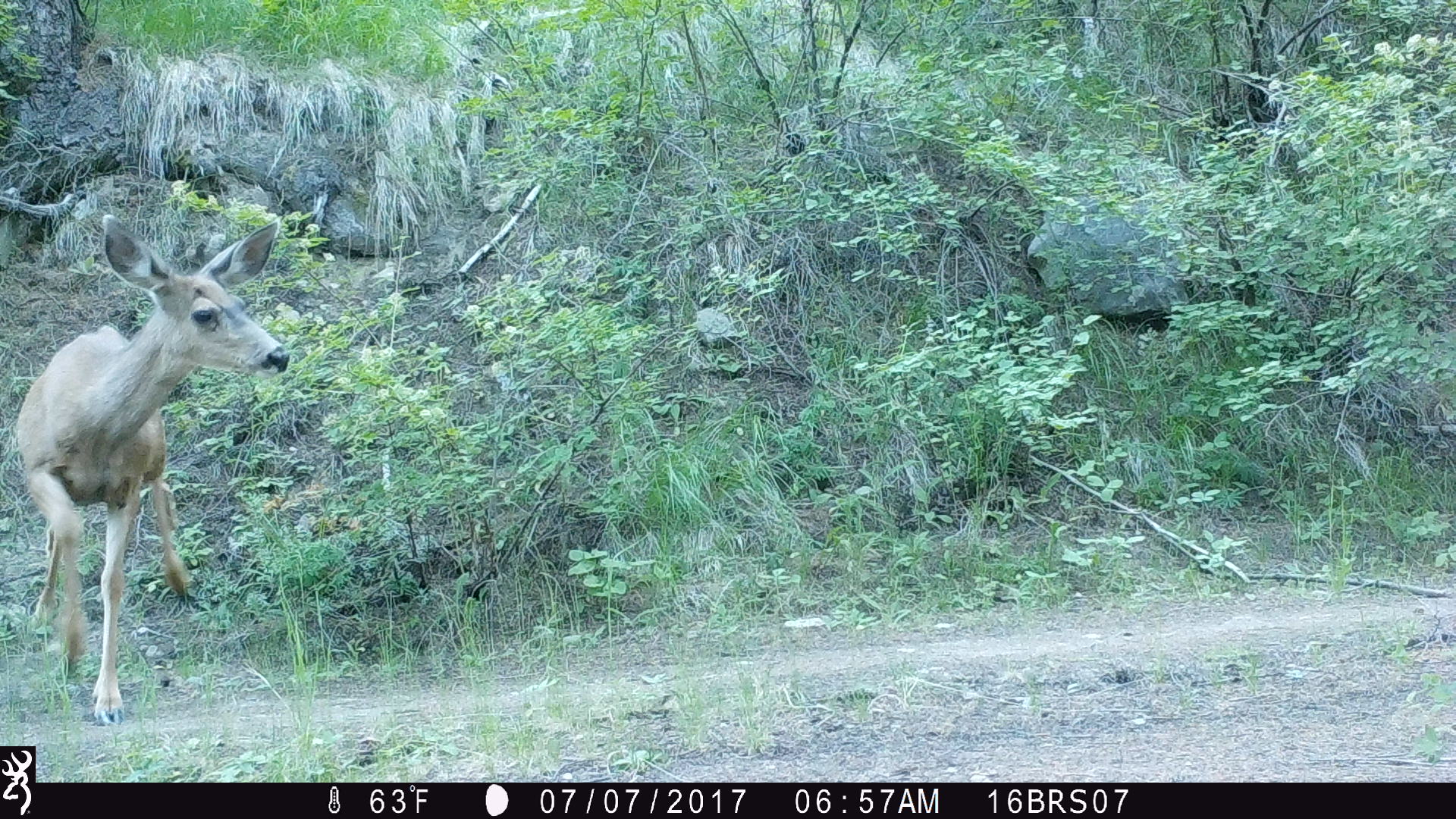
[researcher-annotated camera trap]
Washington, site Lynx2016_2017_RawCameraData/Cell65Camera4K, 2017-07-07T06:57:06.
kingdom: Animalia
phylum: Chordata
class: Mammalia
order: Artiodactyla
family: Cervidae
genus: Odocoileus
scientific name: Odocoileus hemionus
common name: mule deer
Odocoileus hemionus (mule deer). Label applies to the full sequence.